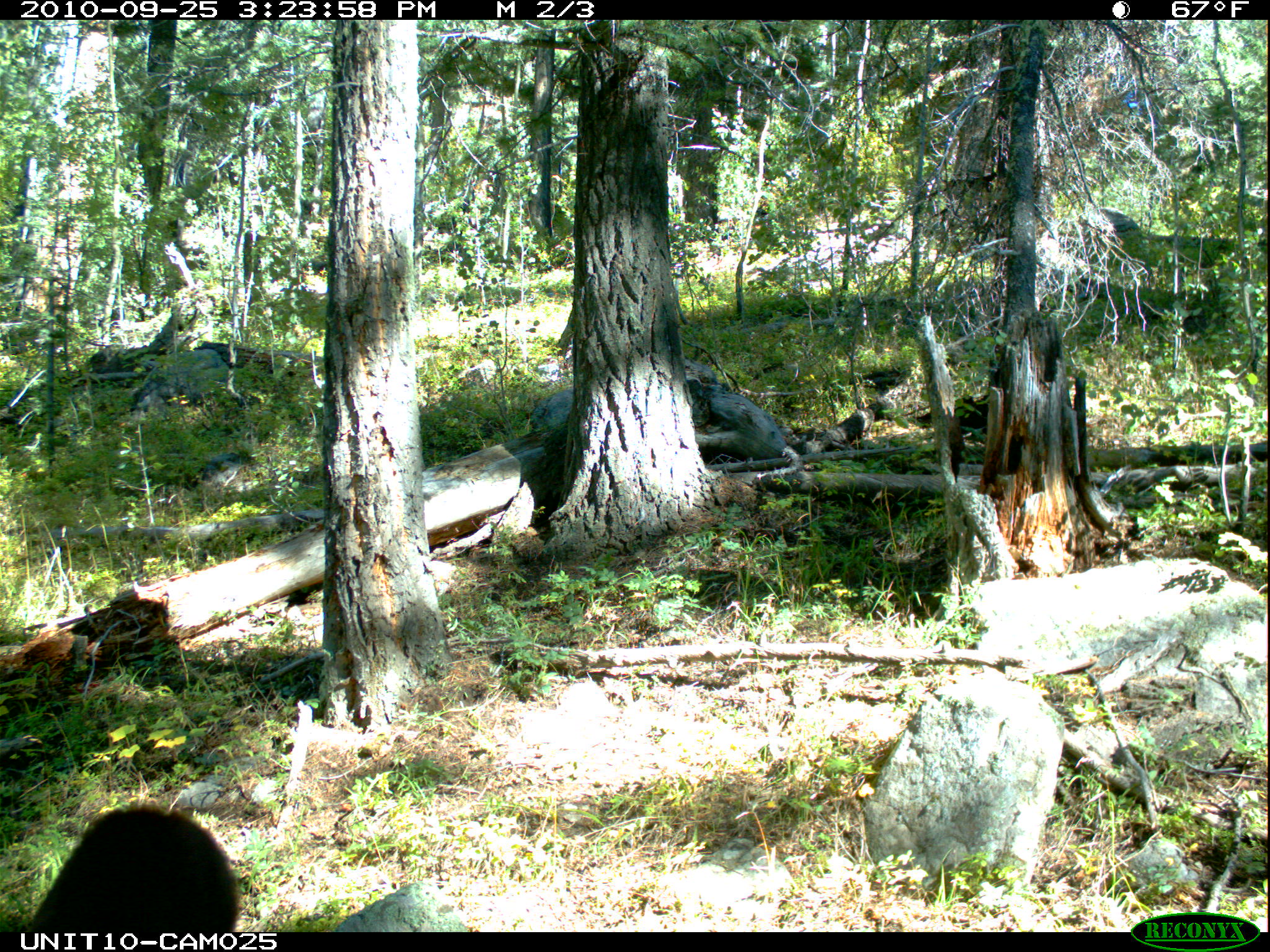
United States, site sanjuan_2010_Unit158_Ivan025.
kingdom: Animalia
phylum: Chordata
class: Mammalia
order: Carnivora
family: Ursidae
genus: Ursus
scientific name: Ursus americanus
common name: american black bear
Ursus americanus (american black bear).